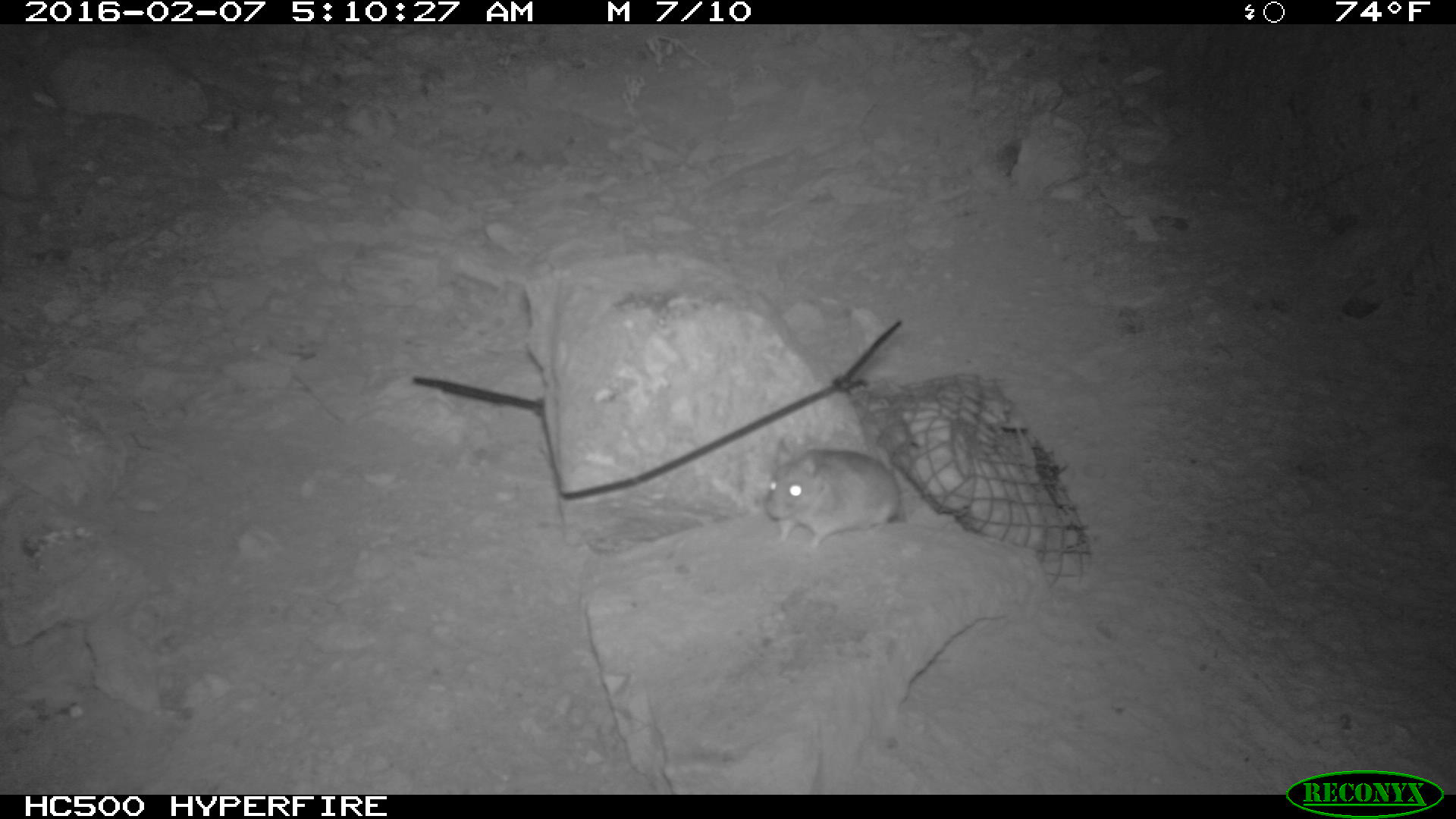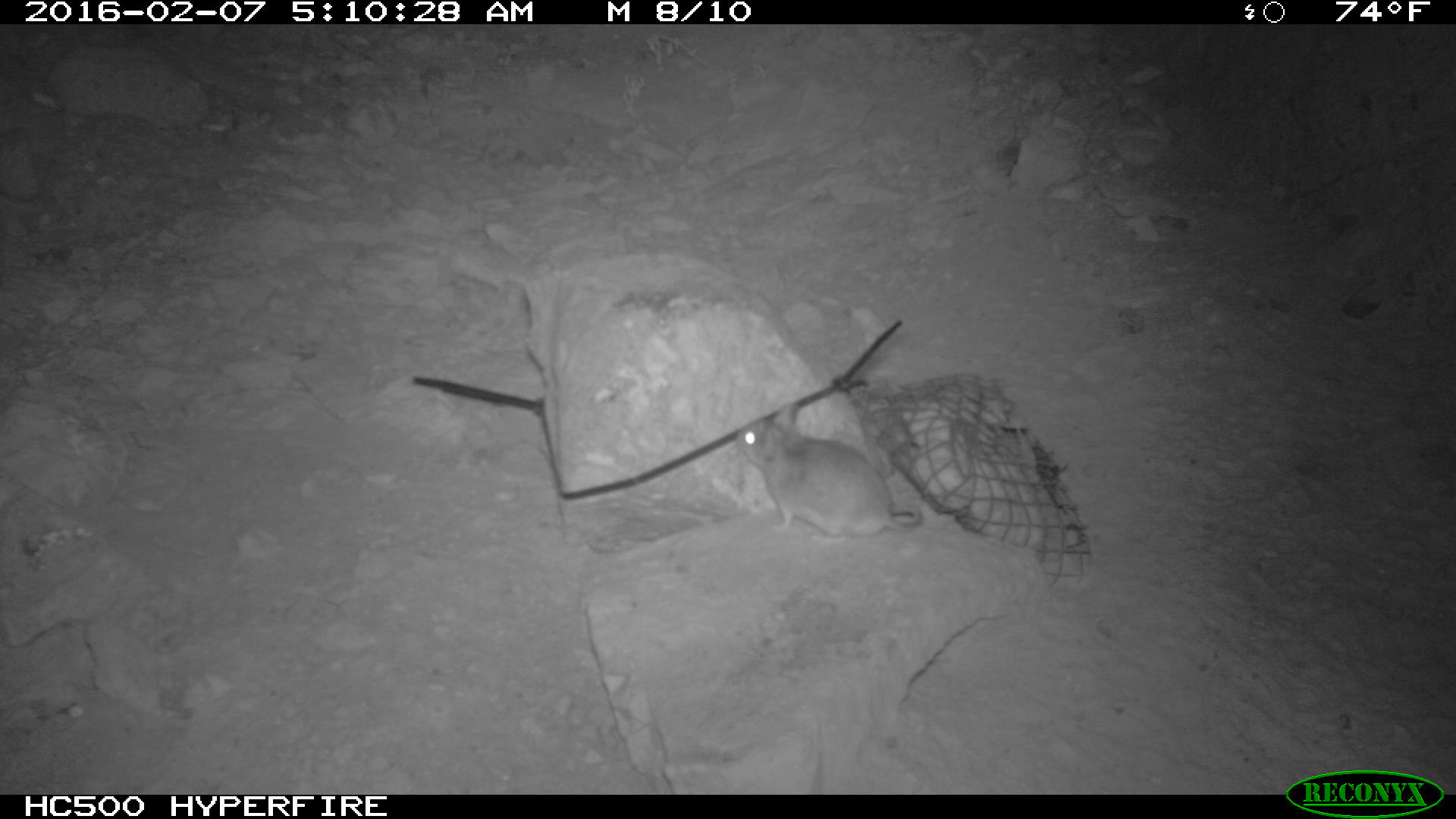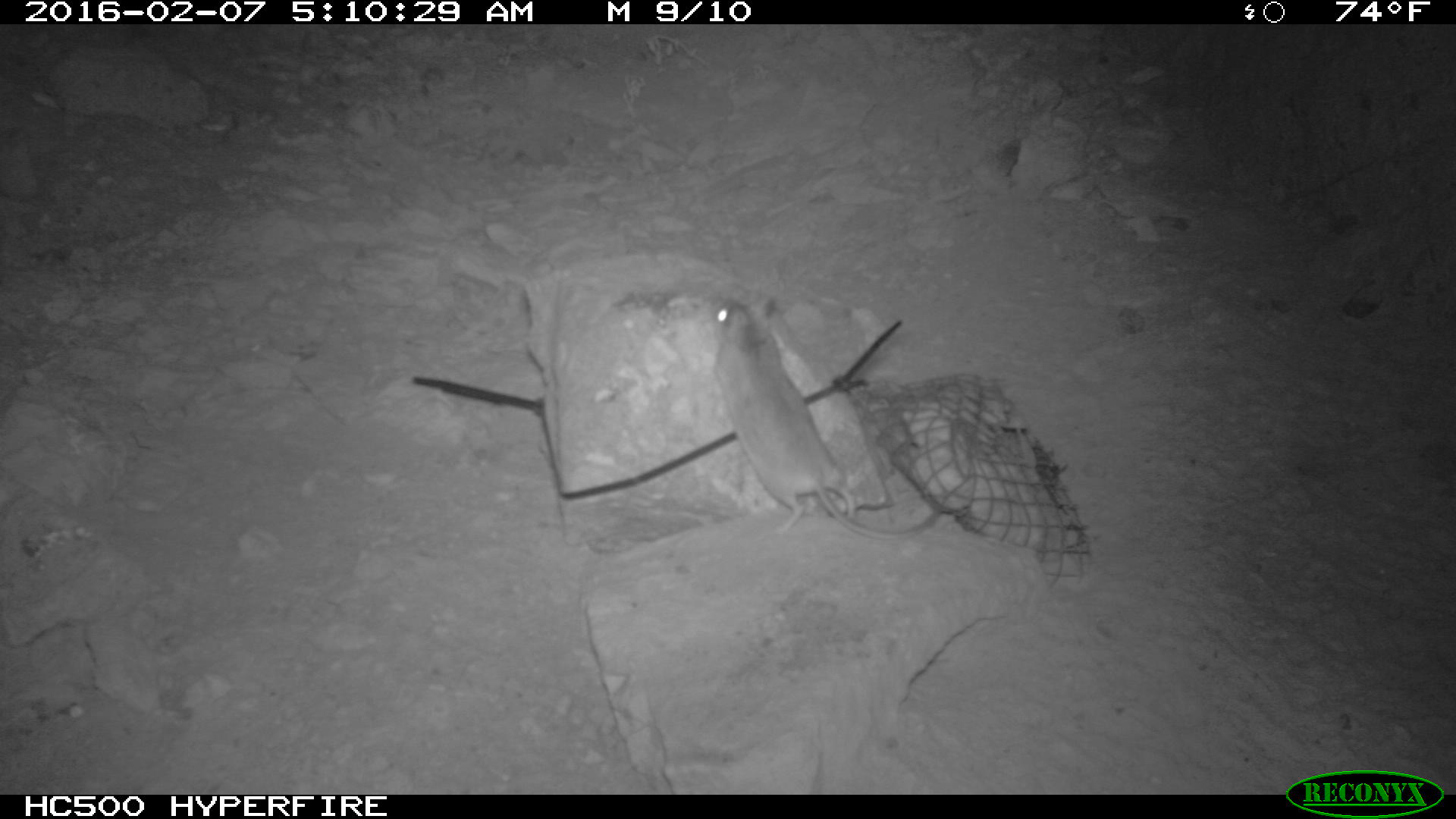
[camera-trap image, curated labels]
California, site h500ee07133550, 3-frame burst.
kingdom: Animalia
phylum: Chordata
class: Mammalia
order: Rodentia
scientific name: Rodentia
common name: rodent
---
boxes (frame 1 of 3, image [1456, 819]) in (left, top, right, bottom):
rodent: (763, 434, 907, 559)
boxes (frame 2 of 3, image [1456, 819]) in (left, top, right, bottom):
rodent: (736, 403, 922, 538)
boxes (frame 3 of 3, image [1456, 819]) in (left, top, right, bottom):
rodent: (713, 291, 940, 541)